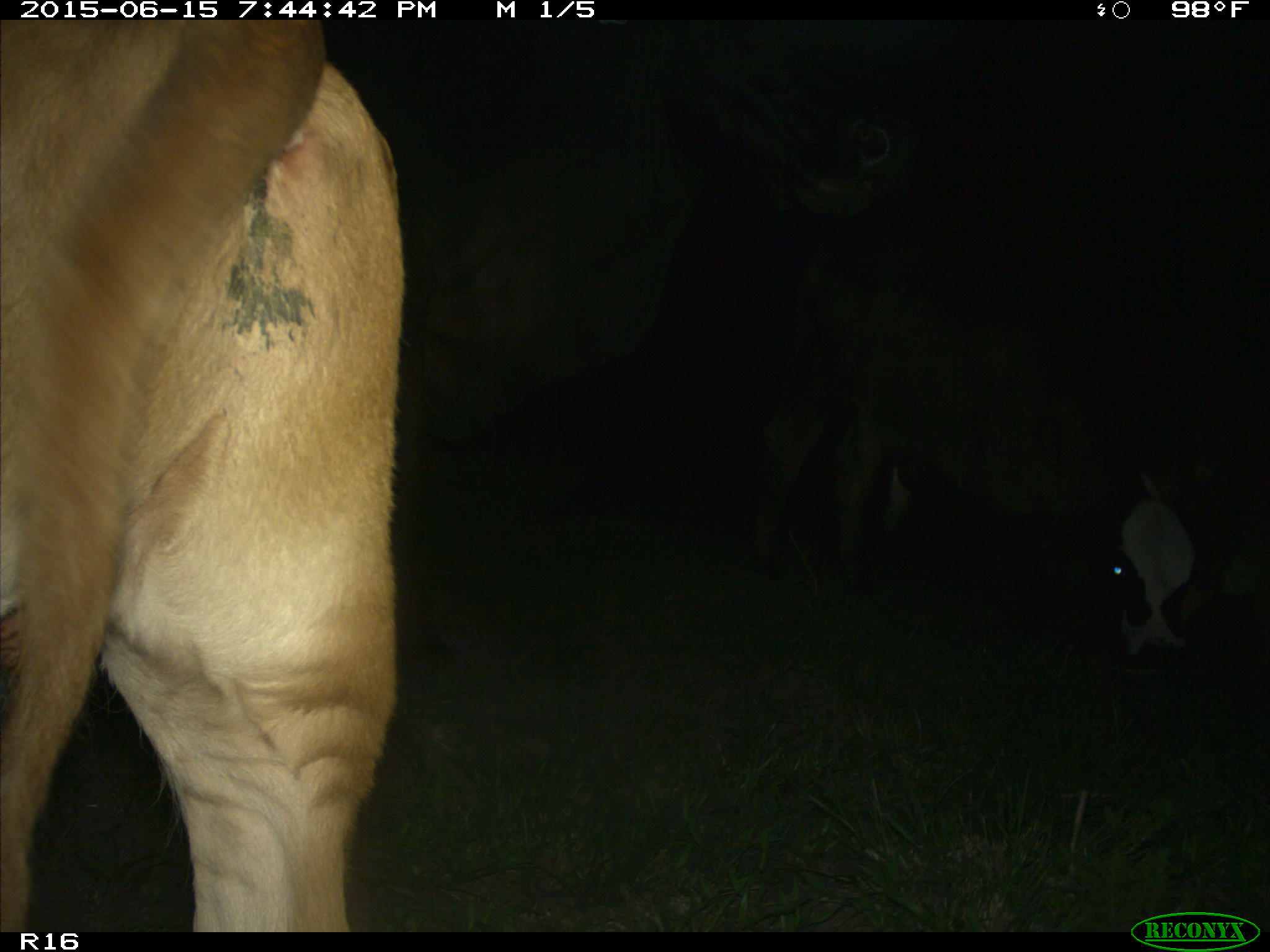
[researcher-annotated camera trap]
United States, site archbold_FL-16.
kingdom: Animalia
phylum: Chordata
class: Mammalia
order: Artiodactyla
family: Bovidae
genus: Bos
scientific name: Bos taurus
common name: domestic cow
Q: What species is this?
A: Bos taurus (domestic cow).